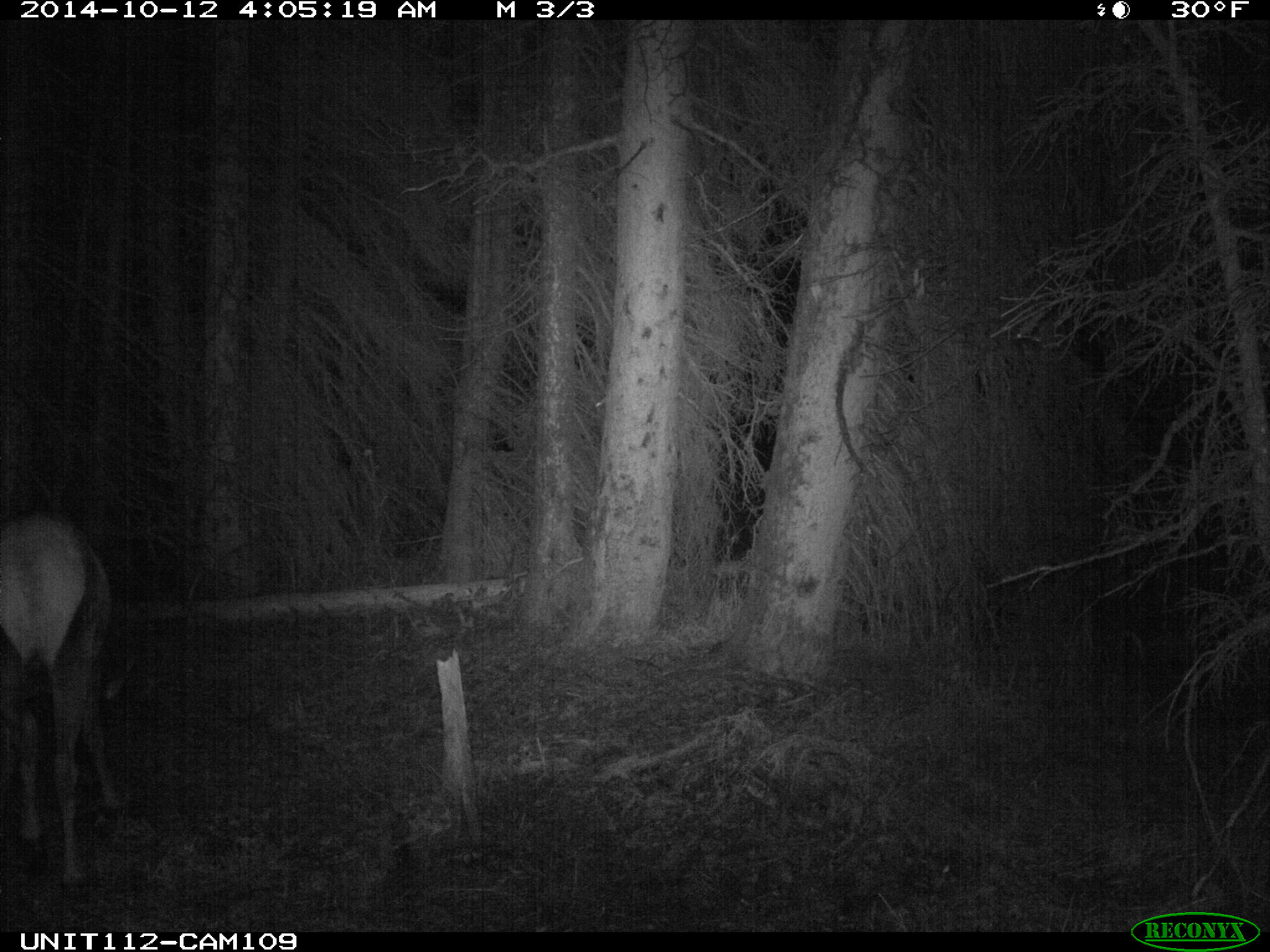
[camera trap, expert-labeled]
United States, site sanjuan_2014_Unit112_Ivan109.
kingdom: Animalia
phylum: Chordata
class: Mammalia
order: Artiodactyla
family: Cervidae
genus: Cervus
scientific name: Cervus elaphus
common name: red deer